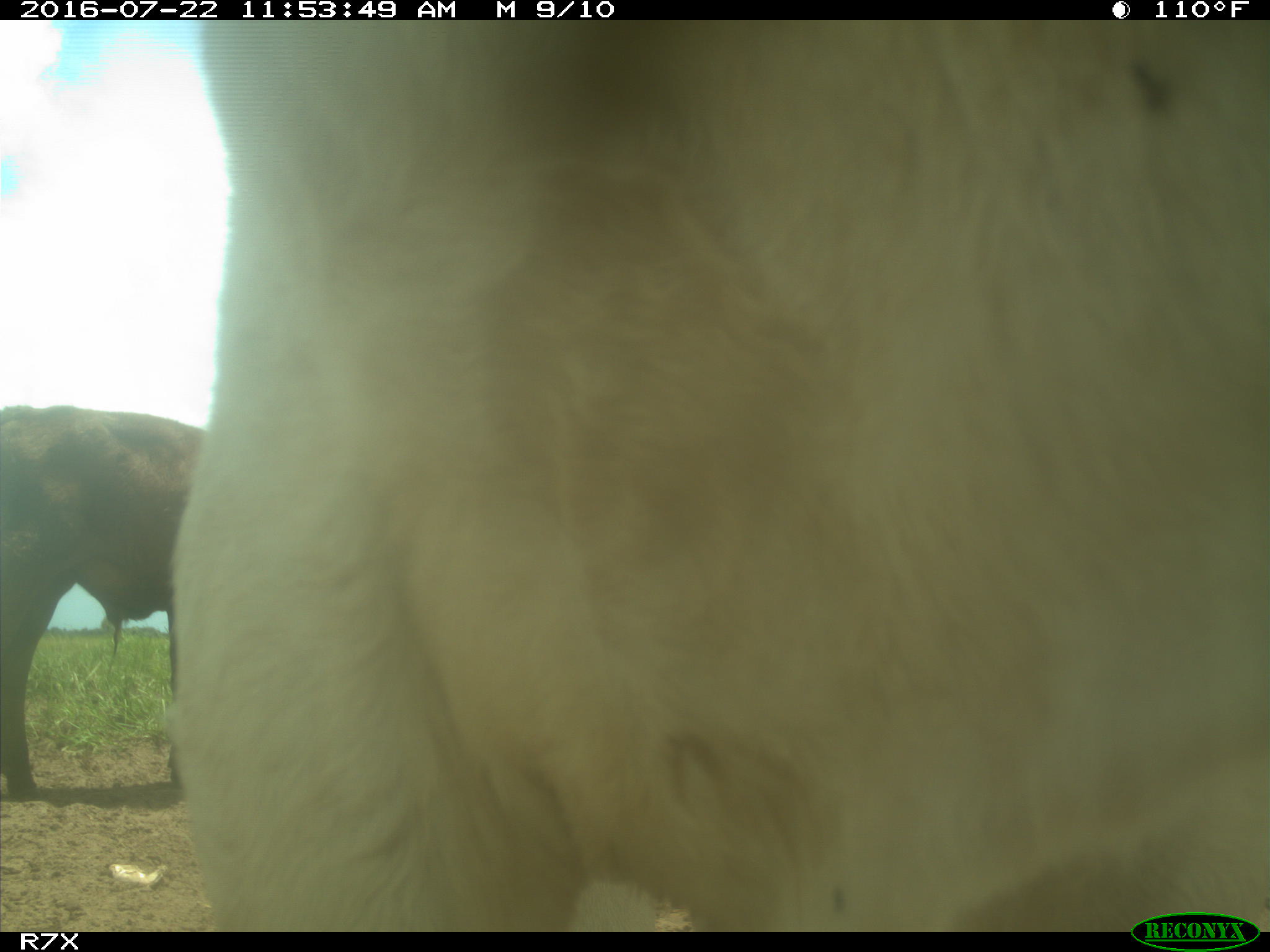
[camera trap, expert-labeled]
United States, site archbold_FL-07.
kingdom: Animalia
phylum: Chordata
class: Mammalia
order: Artiodactyla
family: Bovidae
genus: Bos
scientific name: Bos taurus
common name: domestic cow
Bos taurus (domestic cow).